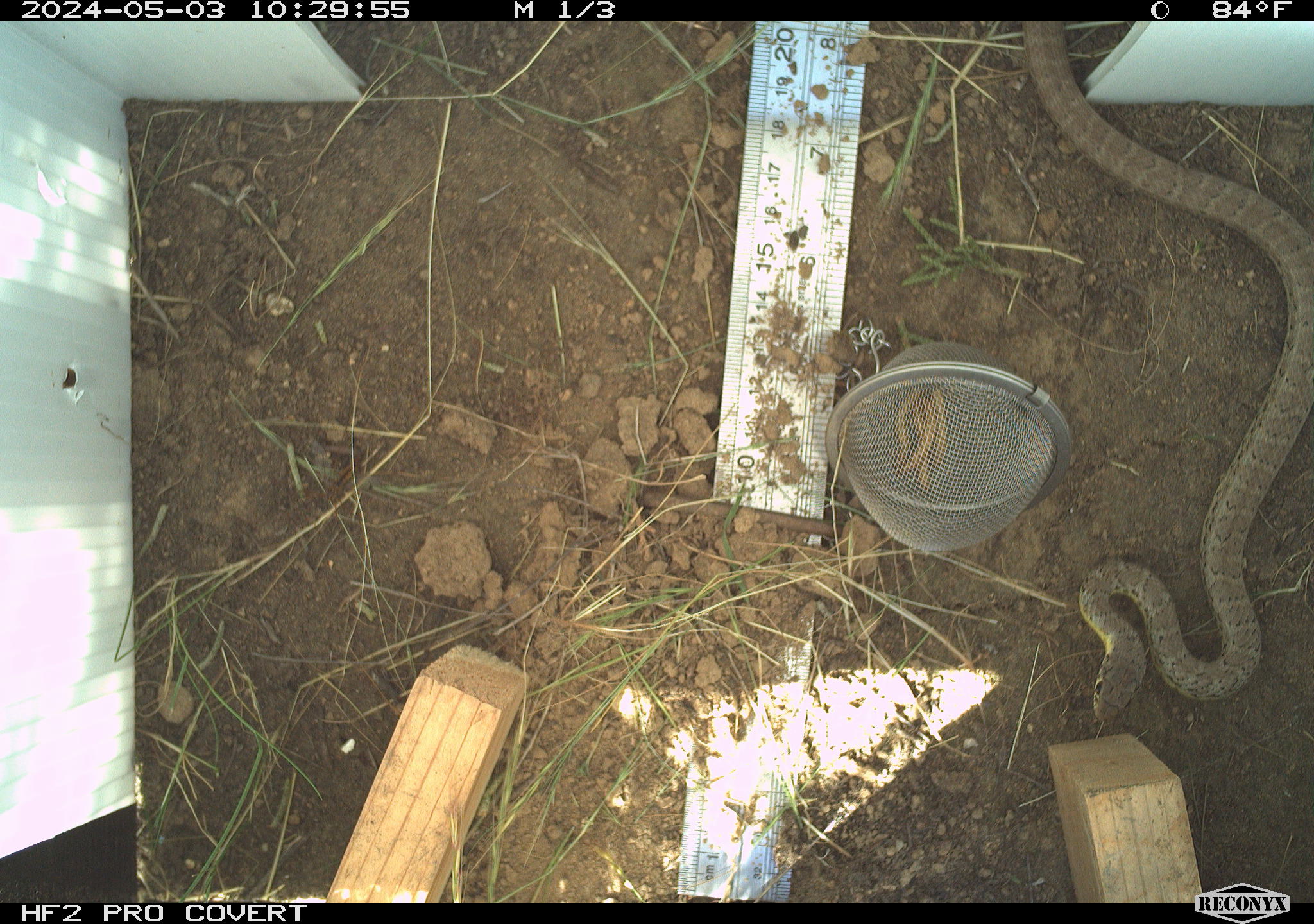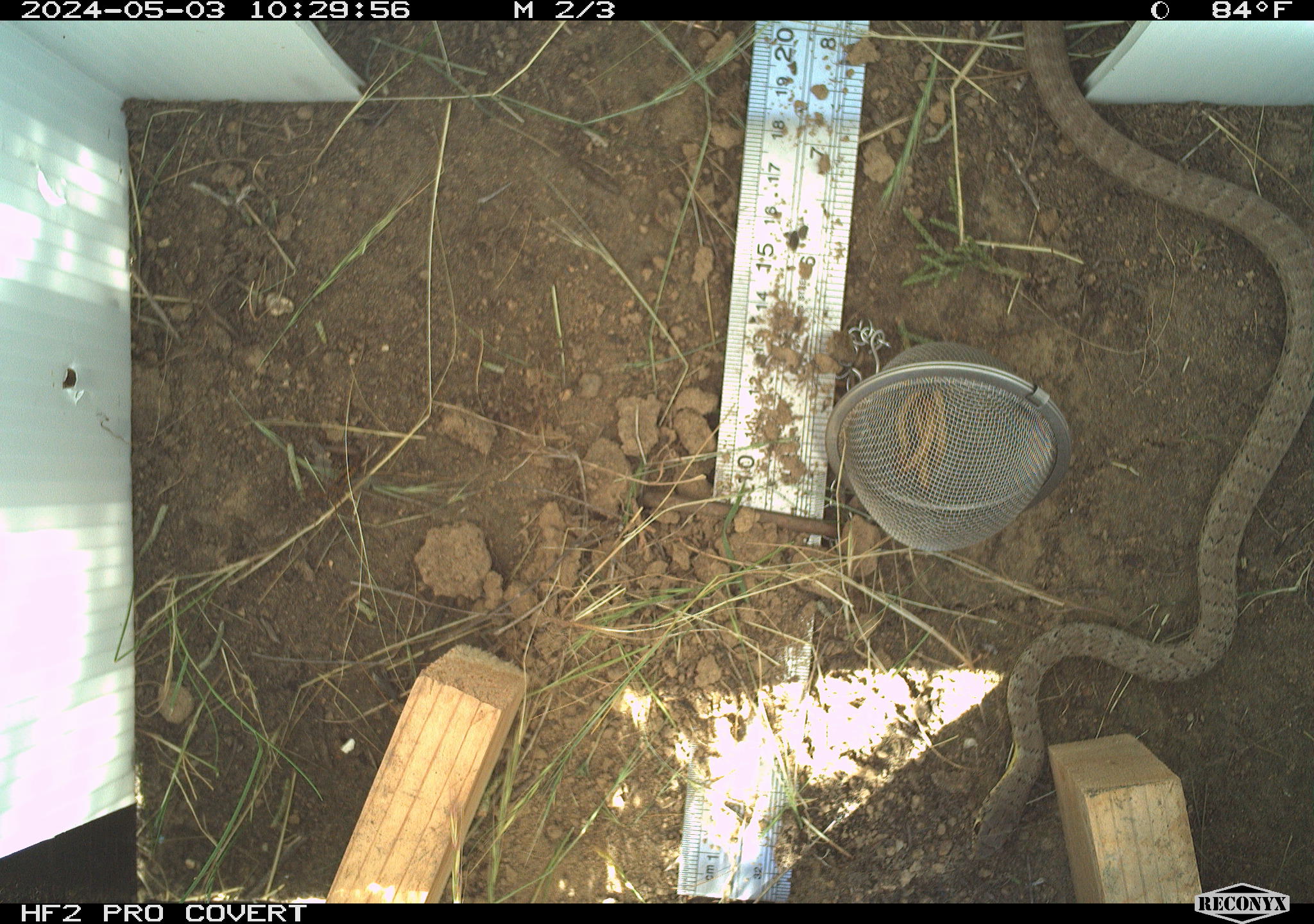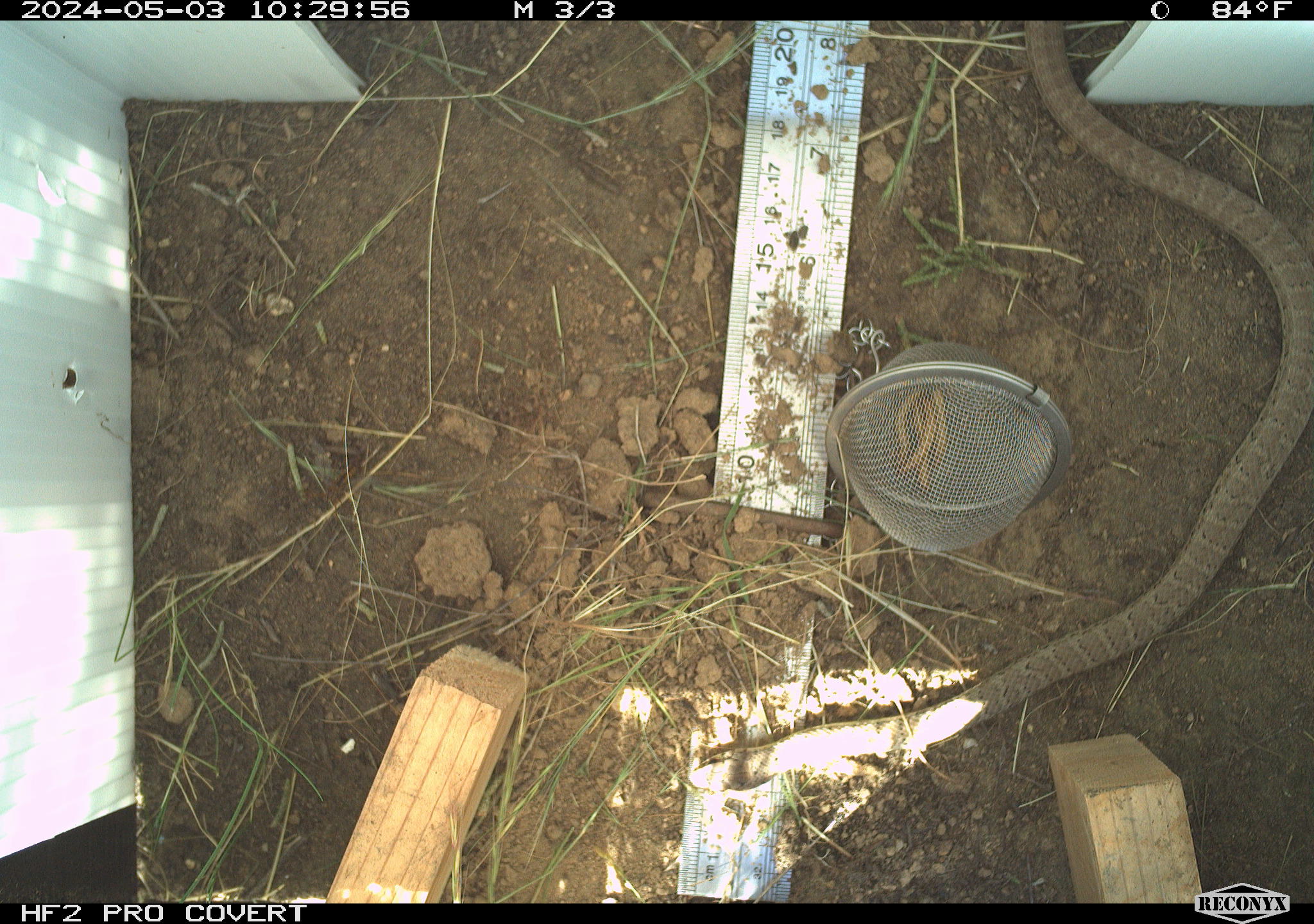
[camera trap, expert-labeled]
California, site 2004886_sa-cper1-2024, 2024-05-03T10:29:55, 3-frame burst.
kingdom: Animalia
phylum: Chordata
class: Reptilia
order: Squamata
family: Colubridae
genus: Pituophis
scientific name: Pituophis catenifer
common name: gophersnake